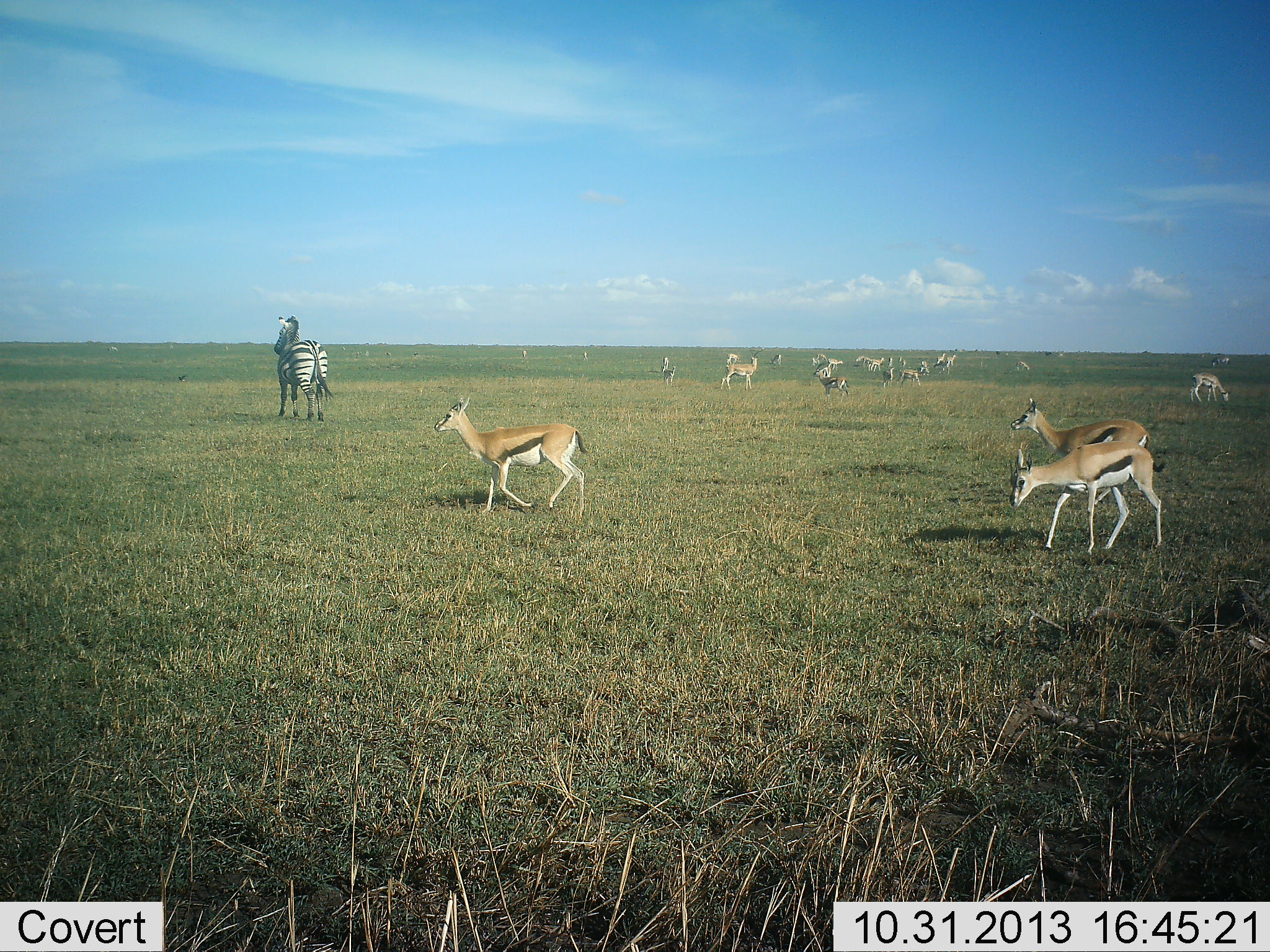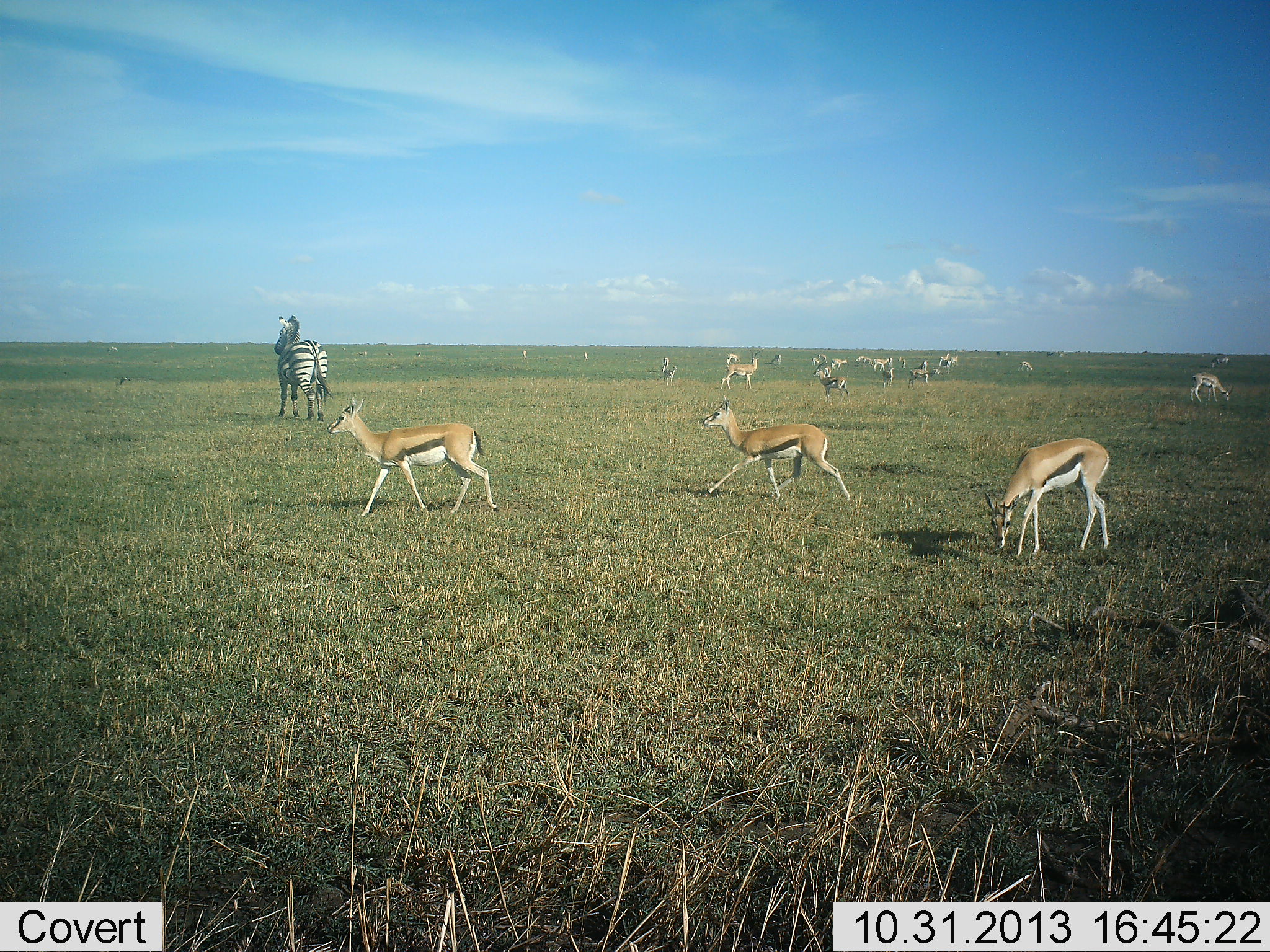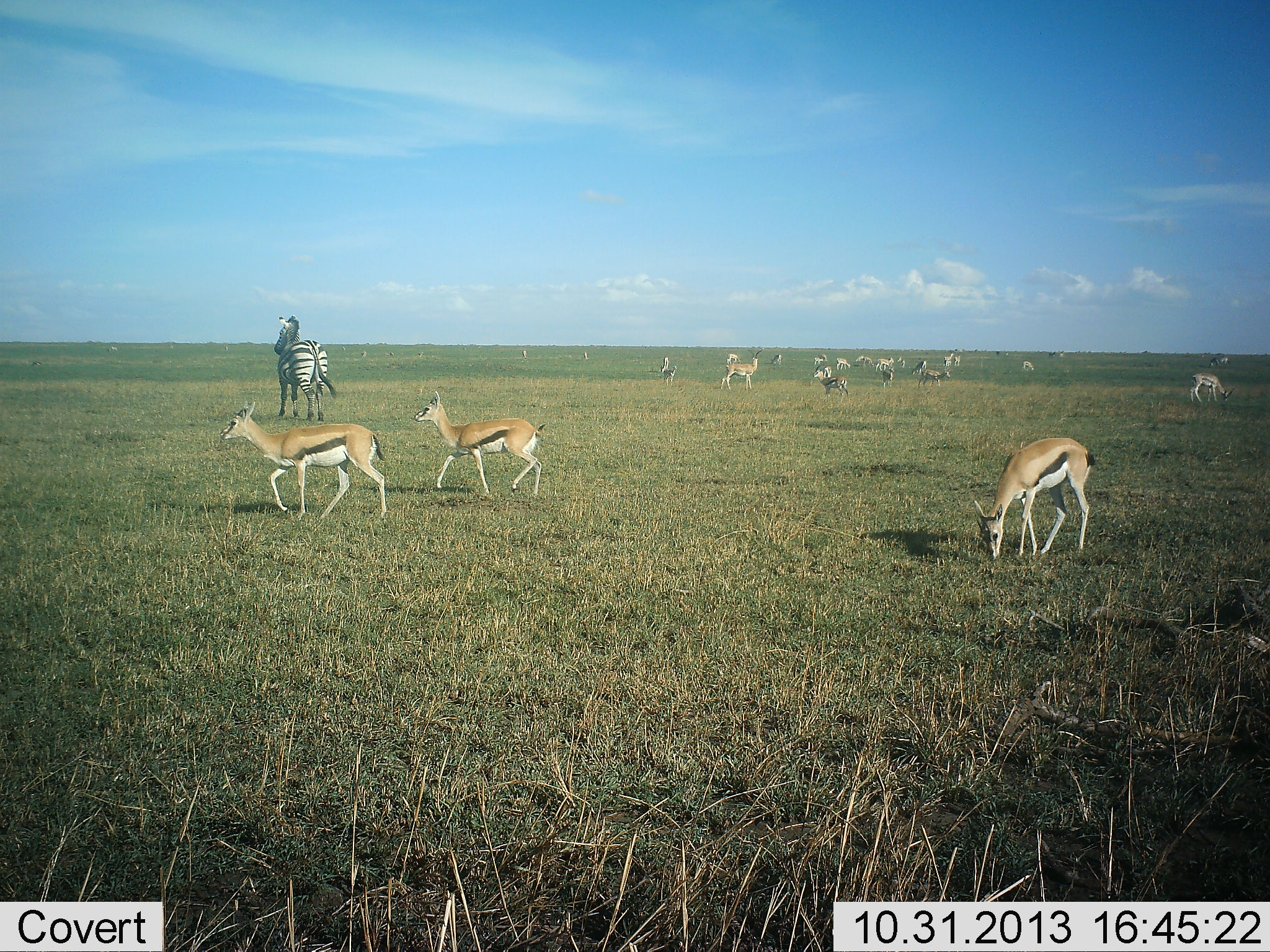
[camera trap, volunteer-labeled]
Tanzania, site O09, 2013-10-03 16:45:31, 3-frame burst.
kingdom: Animalia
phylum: Chordata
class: Mammalia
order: Artiodactyla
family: Bovidae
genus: Eudorcas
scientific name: Eudorcas thomsonii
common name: thomson's gazelle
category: gazellethomsons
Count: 11-50.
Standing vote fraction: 46%.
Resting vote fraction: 9%.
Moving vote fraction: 89%.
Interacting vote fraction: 3%.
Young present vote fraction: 3%.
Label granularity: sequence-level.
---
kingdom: Animalia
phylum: Chordata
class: Mammalia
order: Perissodactyla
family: Equidae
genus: Equus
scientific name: Equus quagga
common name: plains zebra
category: zebra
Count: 1.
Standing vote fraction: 100%.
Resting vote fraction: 0%.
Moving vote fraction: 3%.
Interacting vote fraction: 0%.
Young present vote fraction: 0%.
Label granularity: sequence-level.